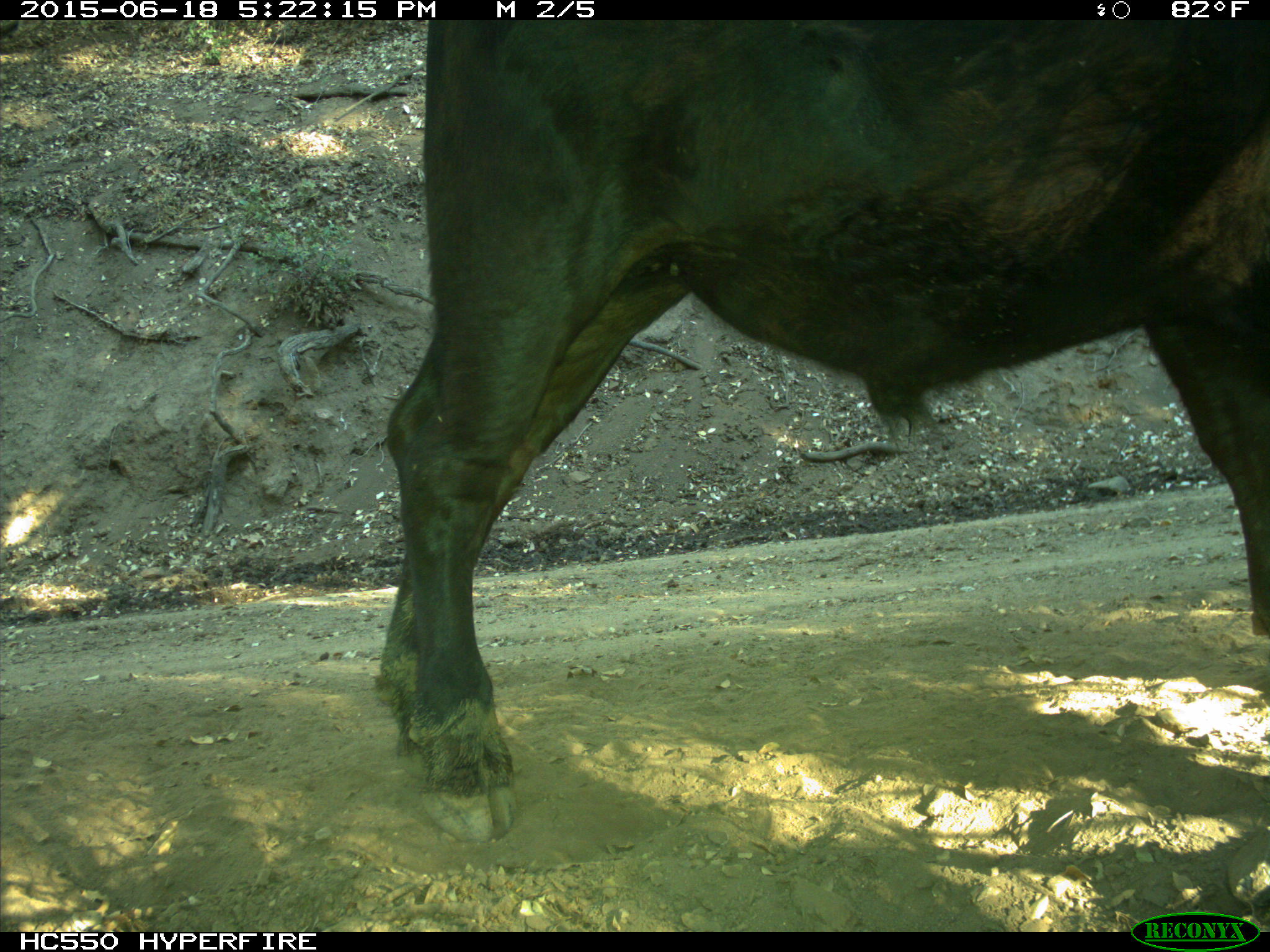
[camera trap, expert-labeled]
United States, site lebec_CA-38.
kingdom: Animalia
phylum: Chordata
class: Mammalia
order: Artiodactyla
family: Bovidae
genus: Bos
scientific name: Bos taurus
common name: domestic cow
Bos taurus (domestic cow).